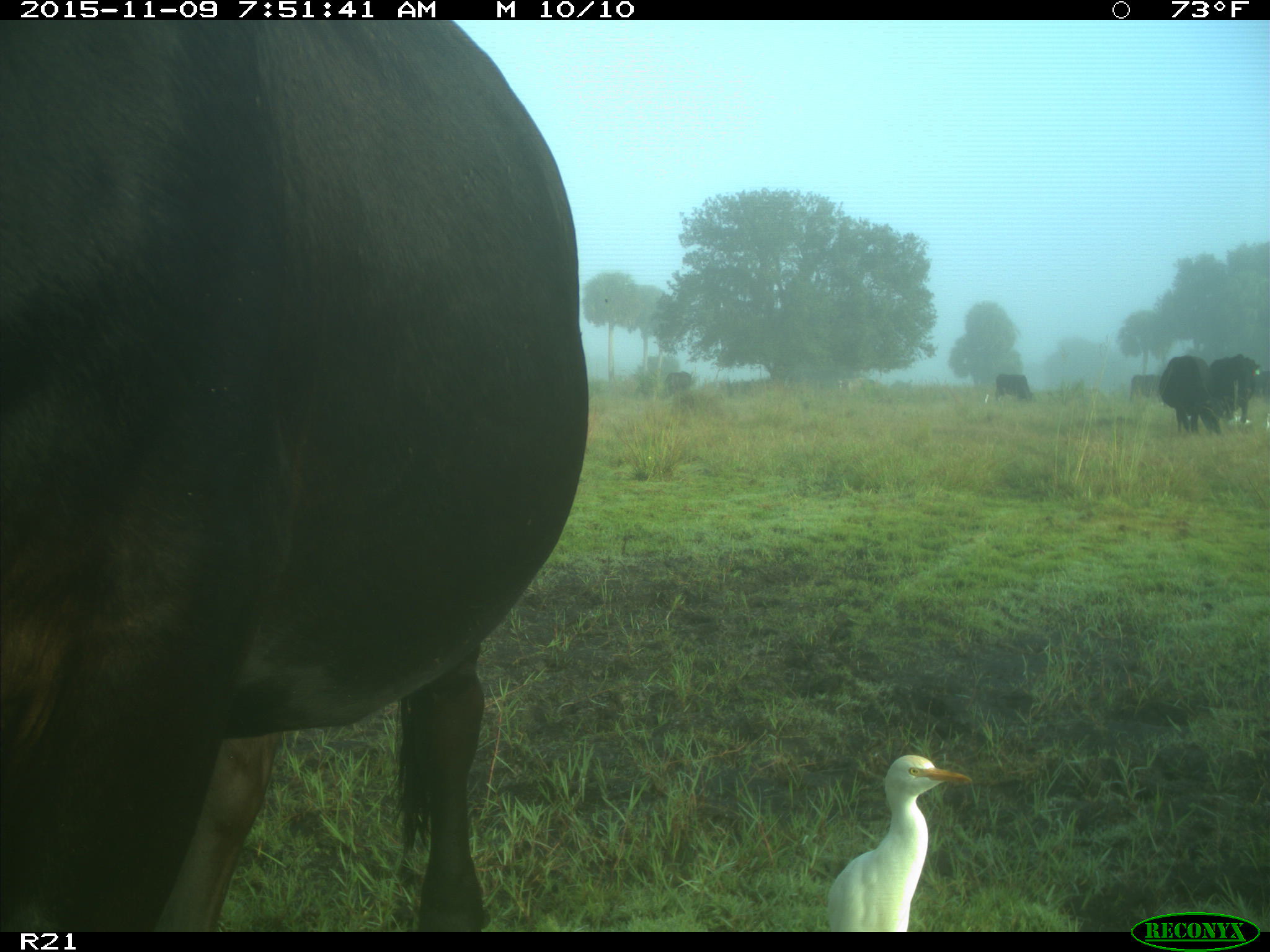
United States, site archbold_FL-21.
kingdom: Animalia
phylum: Chordata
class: Mammalia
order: Artiodactyla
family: Bovidae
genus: Bos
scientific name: Bos taurus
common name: domestic cow